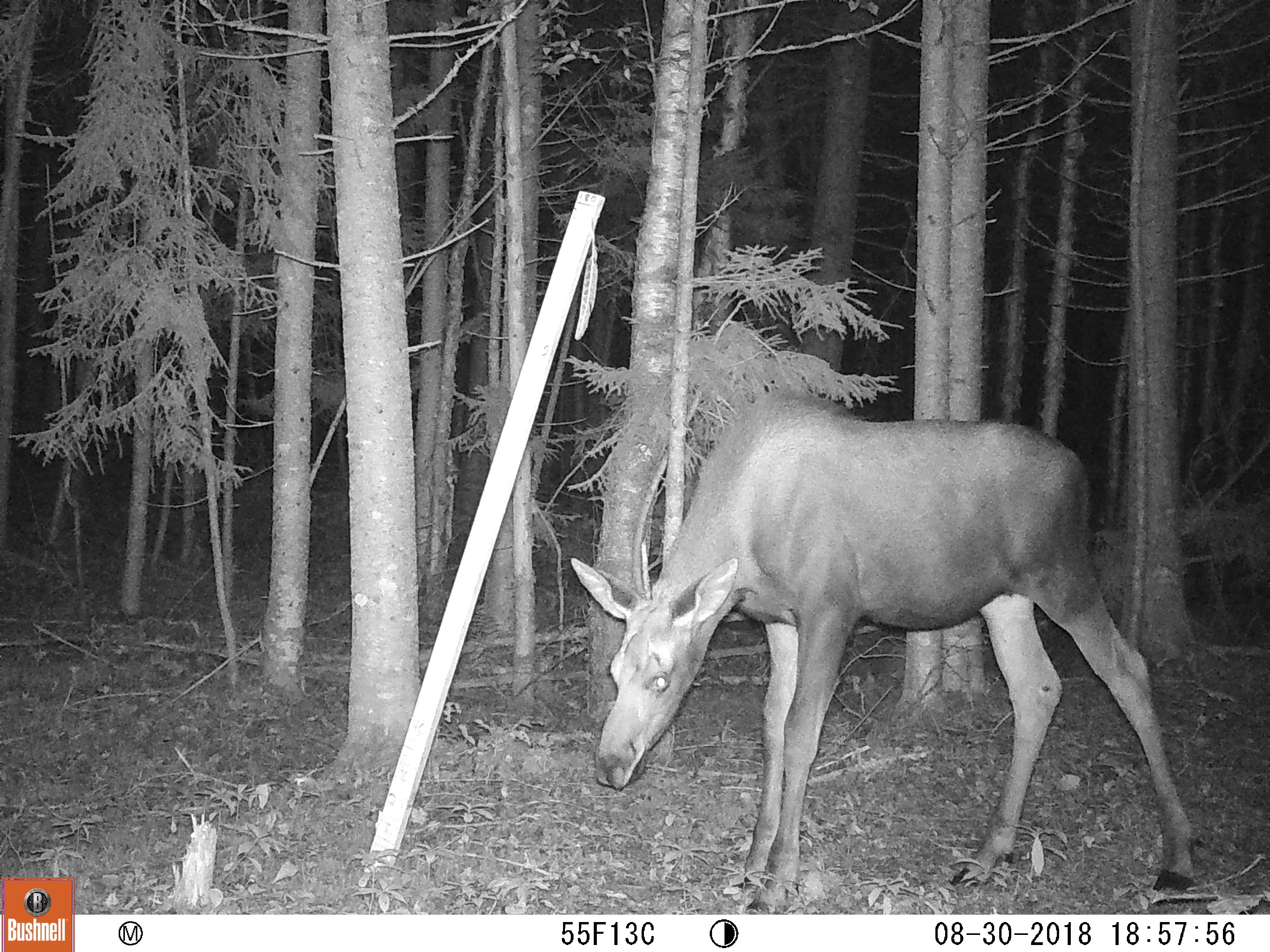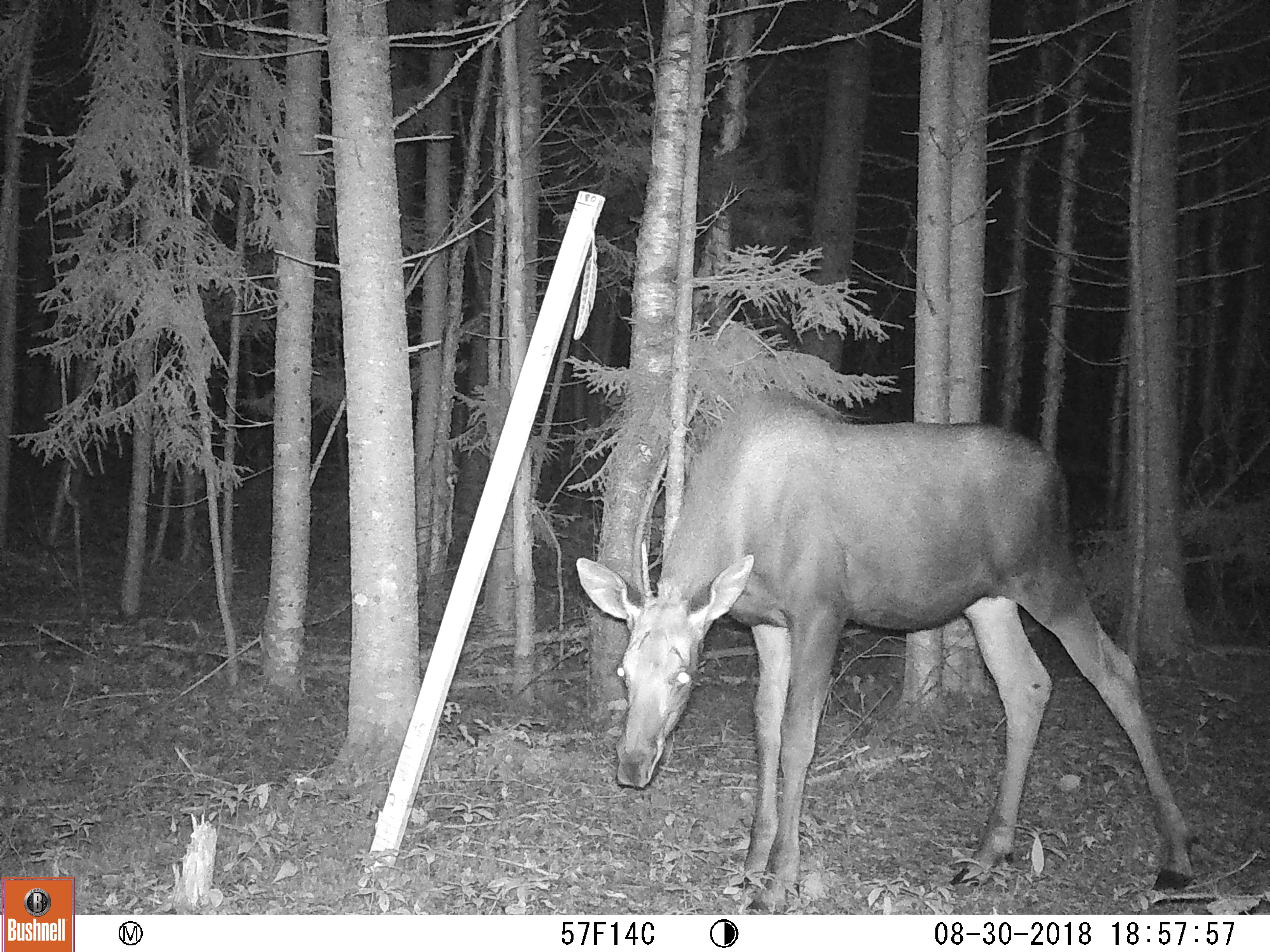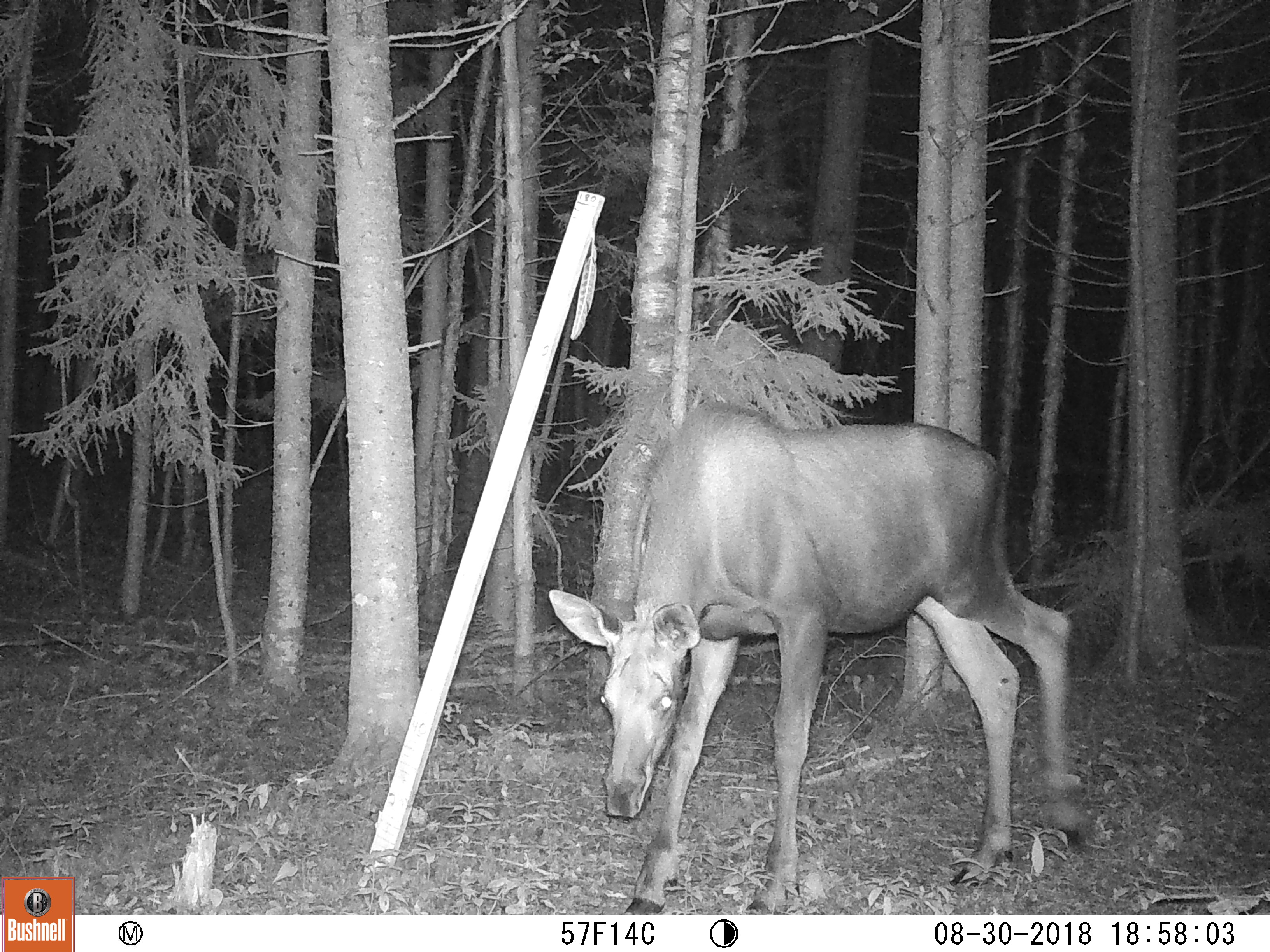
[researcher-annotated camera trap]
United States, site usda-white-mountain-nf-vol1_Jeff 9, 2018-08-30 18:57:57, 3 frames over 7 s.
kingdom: Animalia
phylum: Chordata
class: Mammalia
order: Artiodactyla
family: Cervidae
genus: Alces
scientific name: Alces alces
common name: moose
Moose (Alces alces).